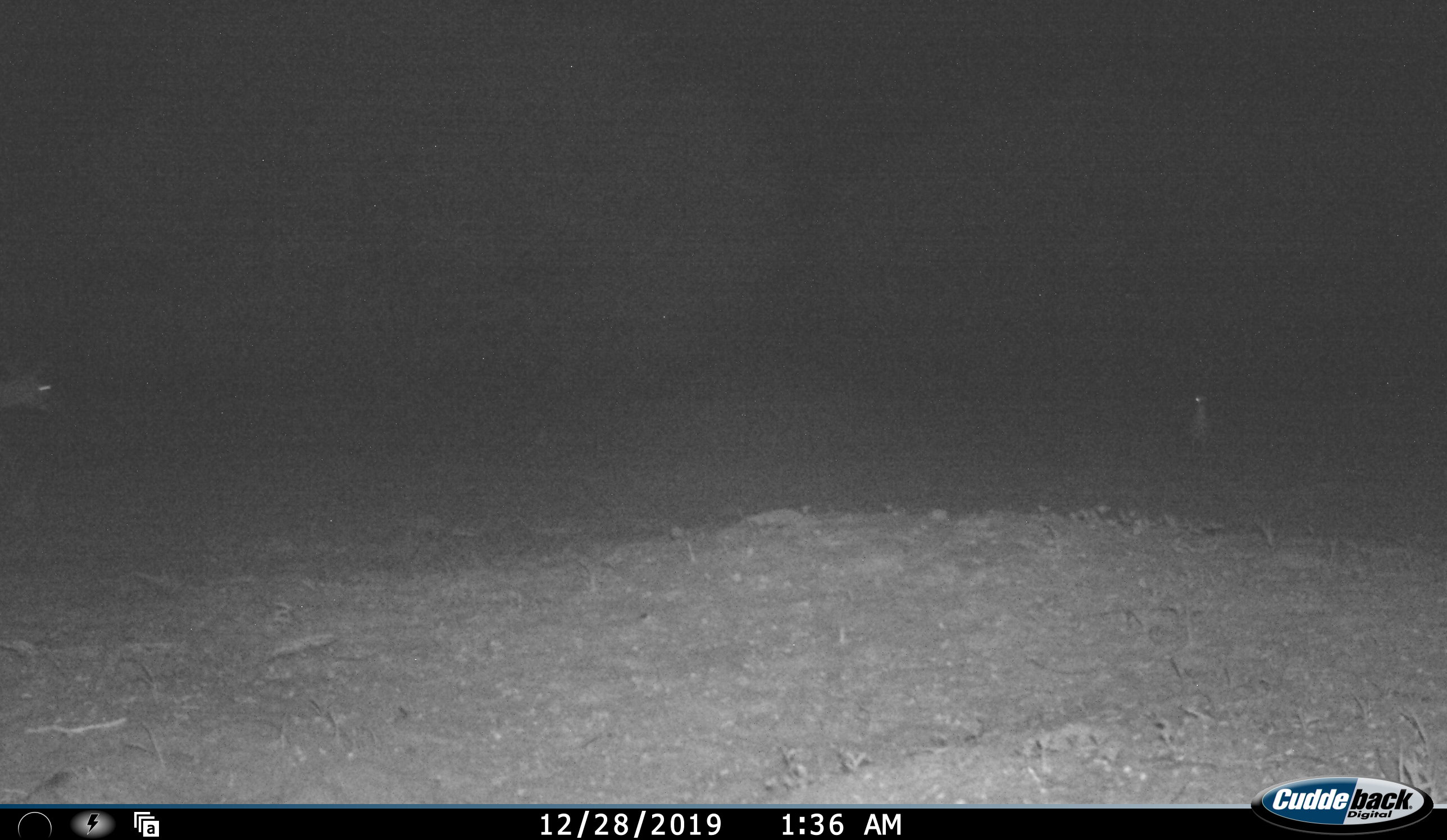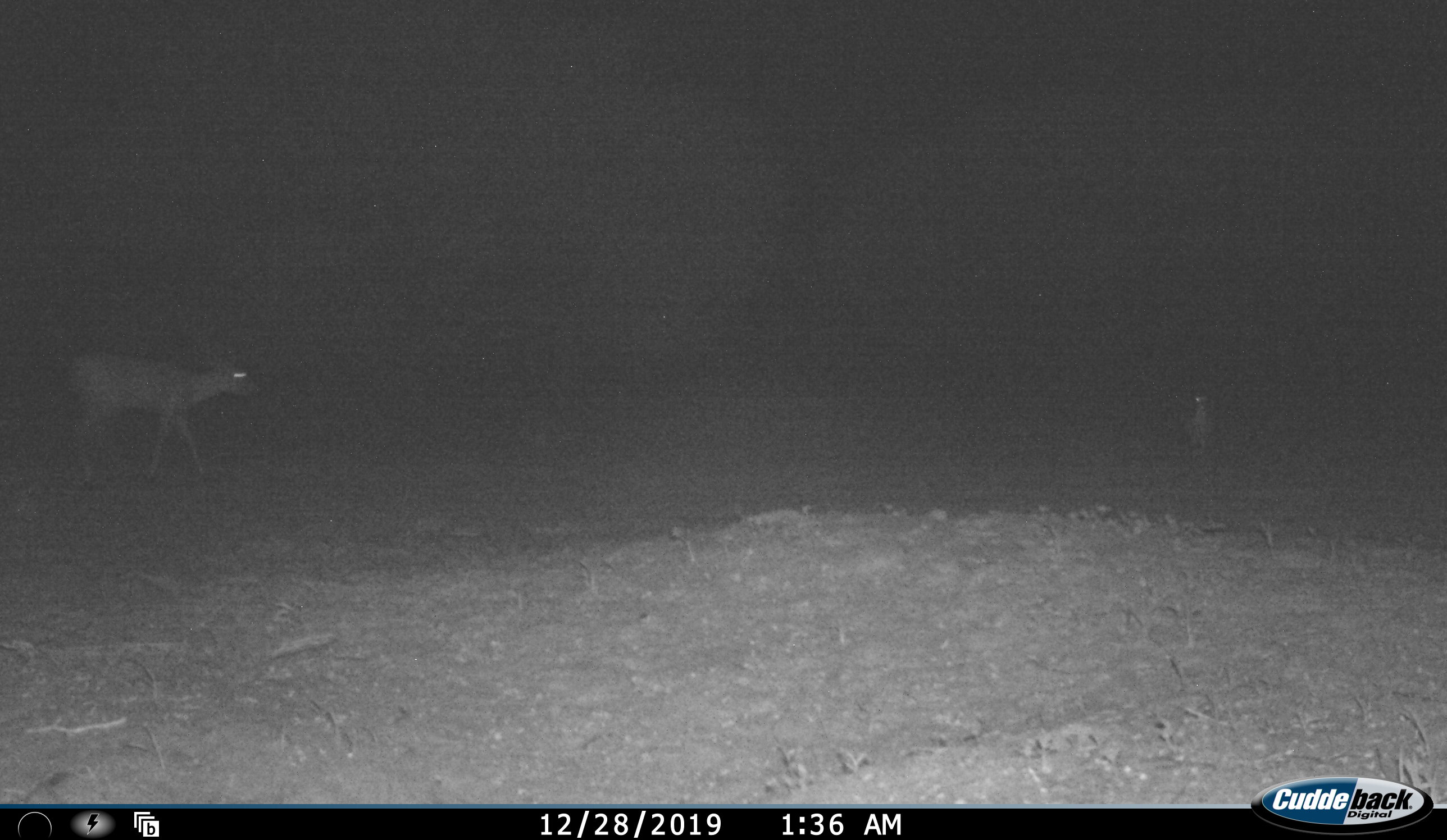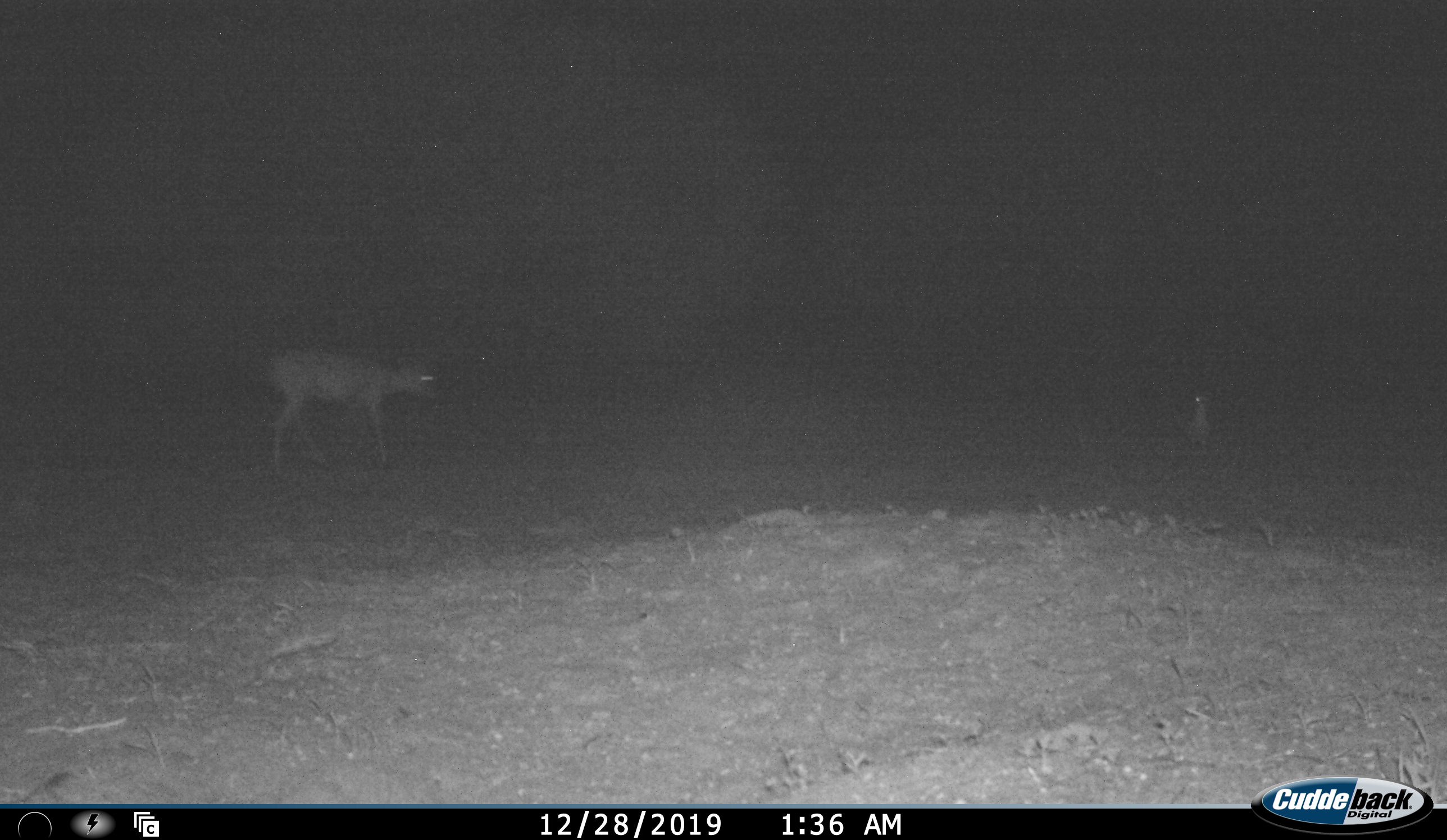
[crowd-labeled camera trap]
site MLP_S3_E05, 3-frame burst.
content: unidentified animal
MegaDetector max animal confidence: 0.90